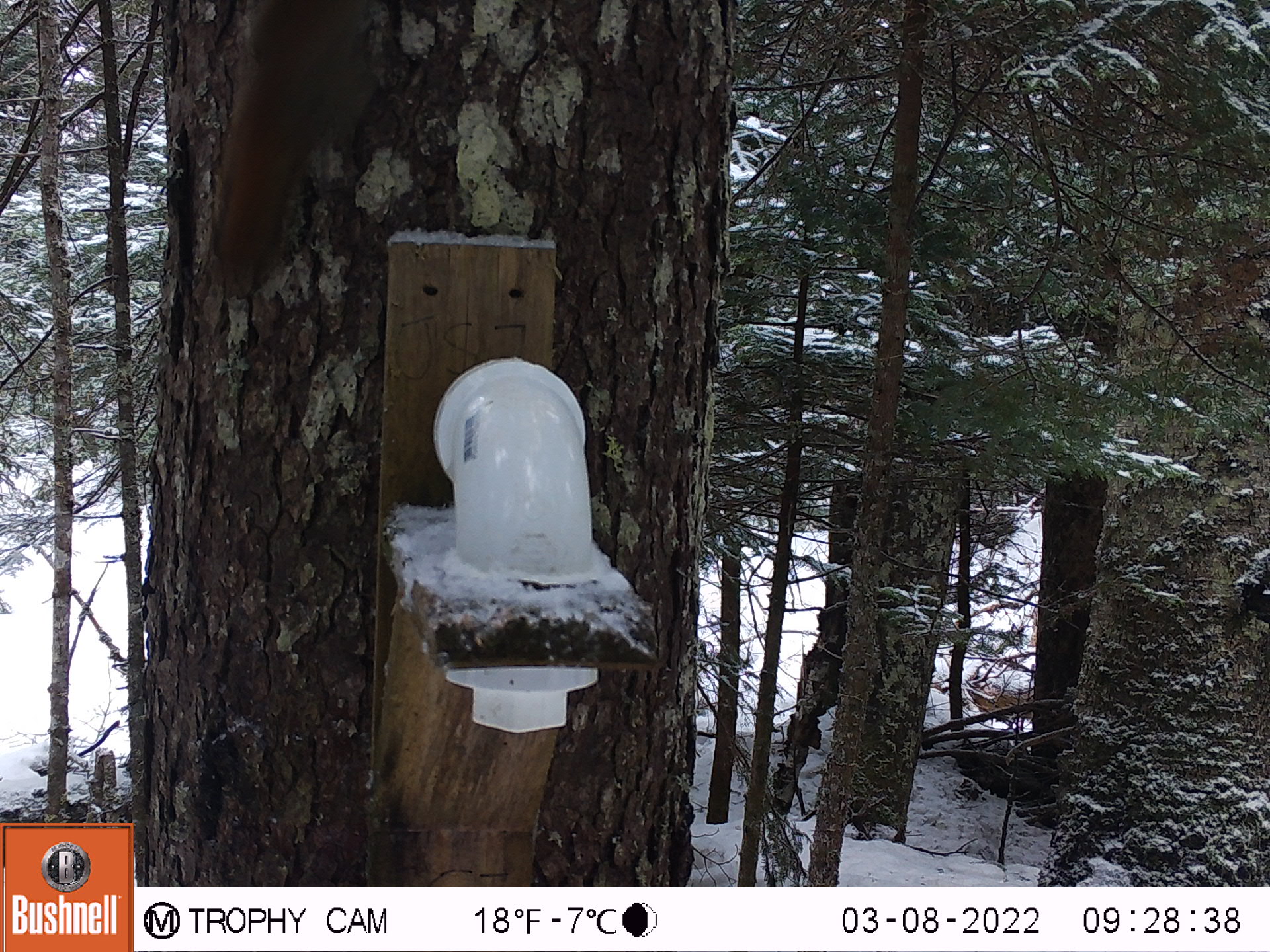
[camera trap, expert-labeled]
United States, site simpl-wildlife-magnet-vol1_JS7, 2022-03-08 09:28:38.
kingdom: Animalia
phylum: Chordata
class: Mammalia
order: Rodentia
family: Sciuridae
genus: Tamiasciurus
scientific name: Tamiasciurus hudsonicus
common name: red squirrel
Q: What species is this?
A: Red squirrel (Tamiasciurus hudsonicus).